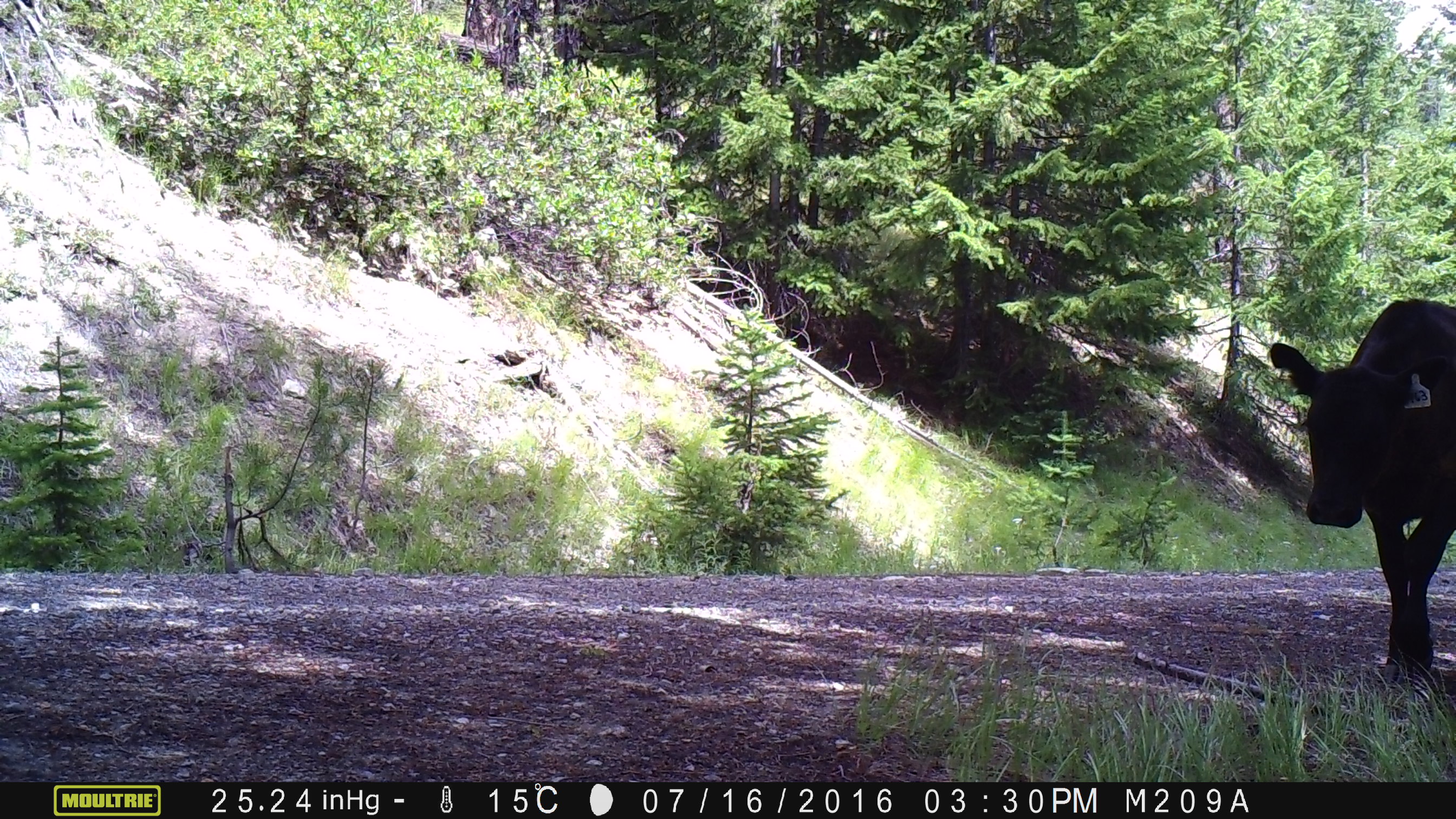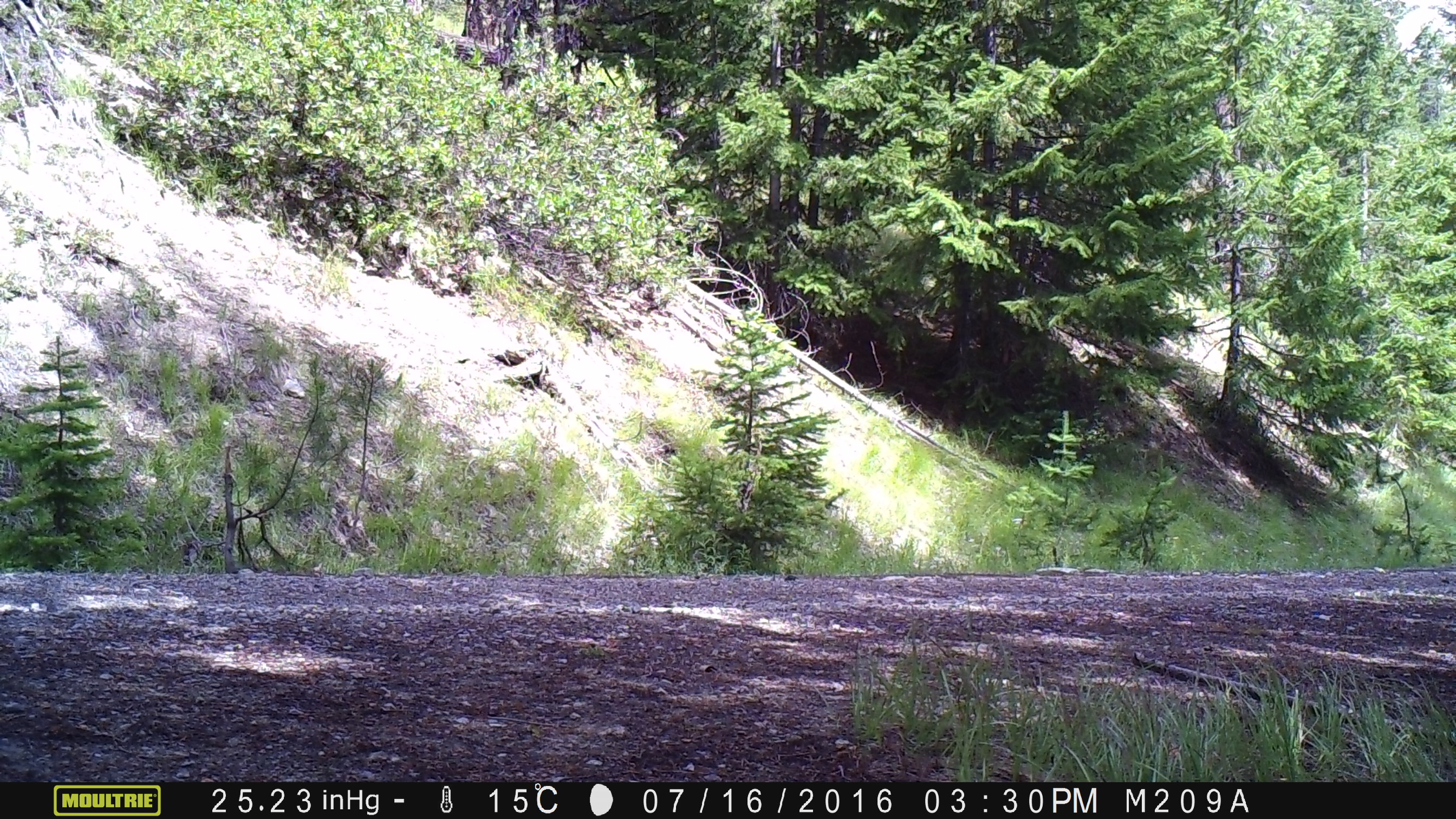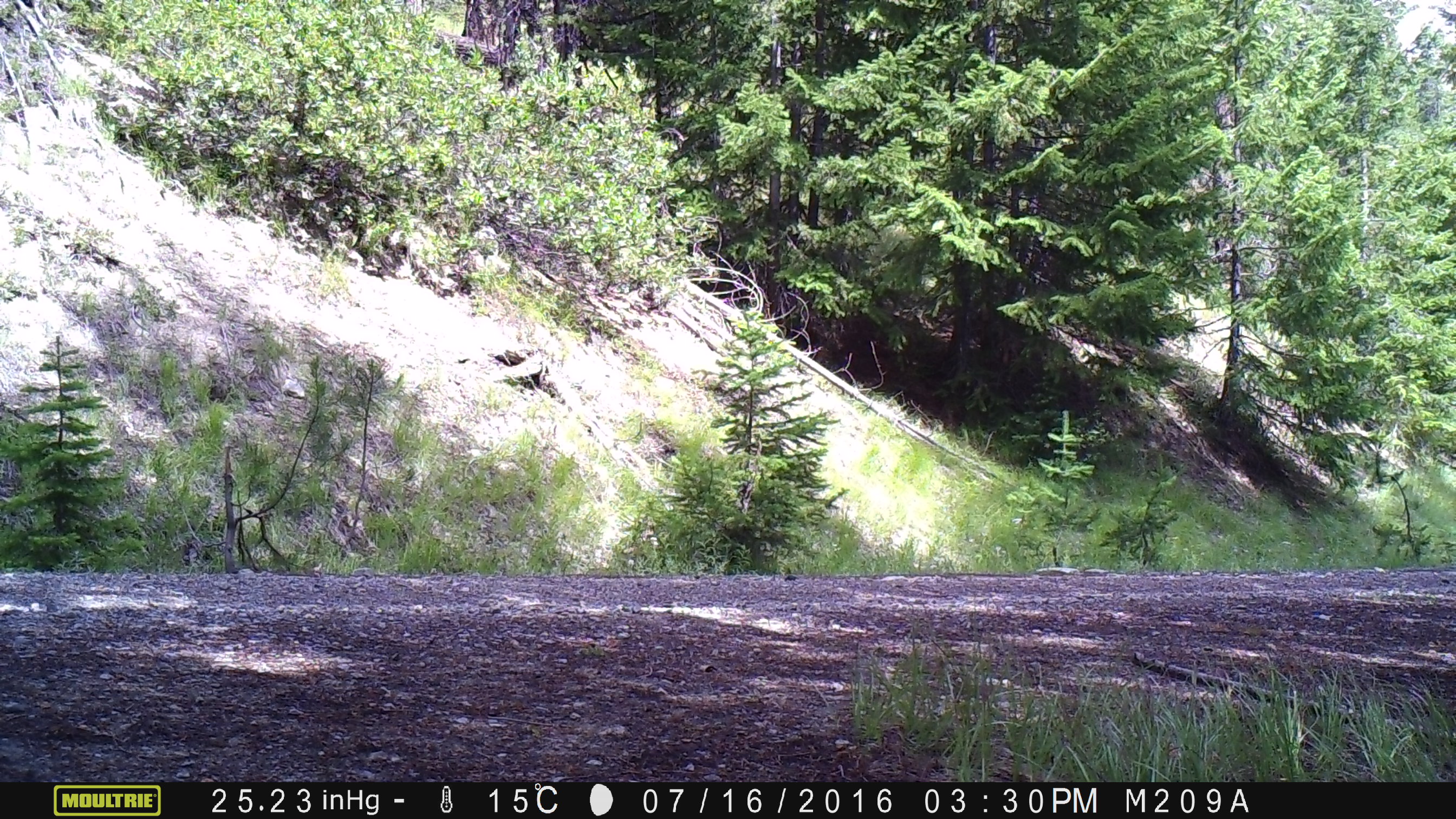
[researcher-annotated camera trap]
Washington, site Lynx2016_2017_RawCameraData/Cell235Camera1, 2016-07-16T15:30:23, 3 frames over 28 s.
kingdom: Animalia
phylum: Chordata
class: Mammalia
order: Artiodactyla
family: Bovidae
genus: Bos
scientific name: Bos taurus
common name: domestic cattle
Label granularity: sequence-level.